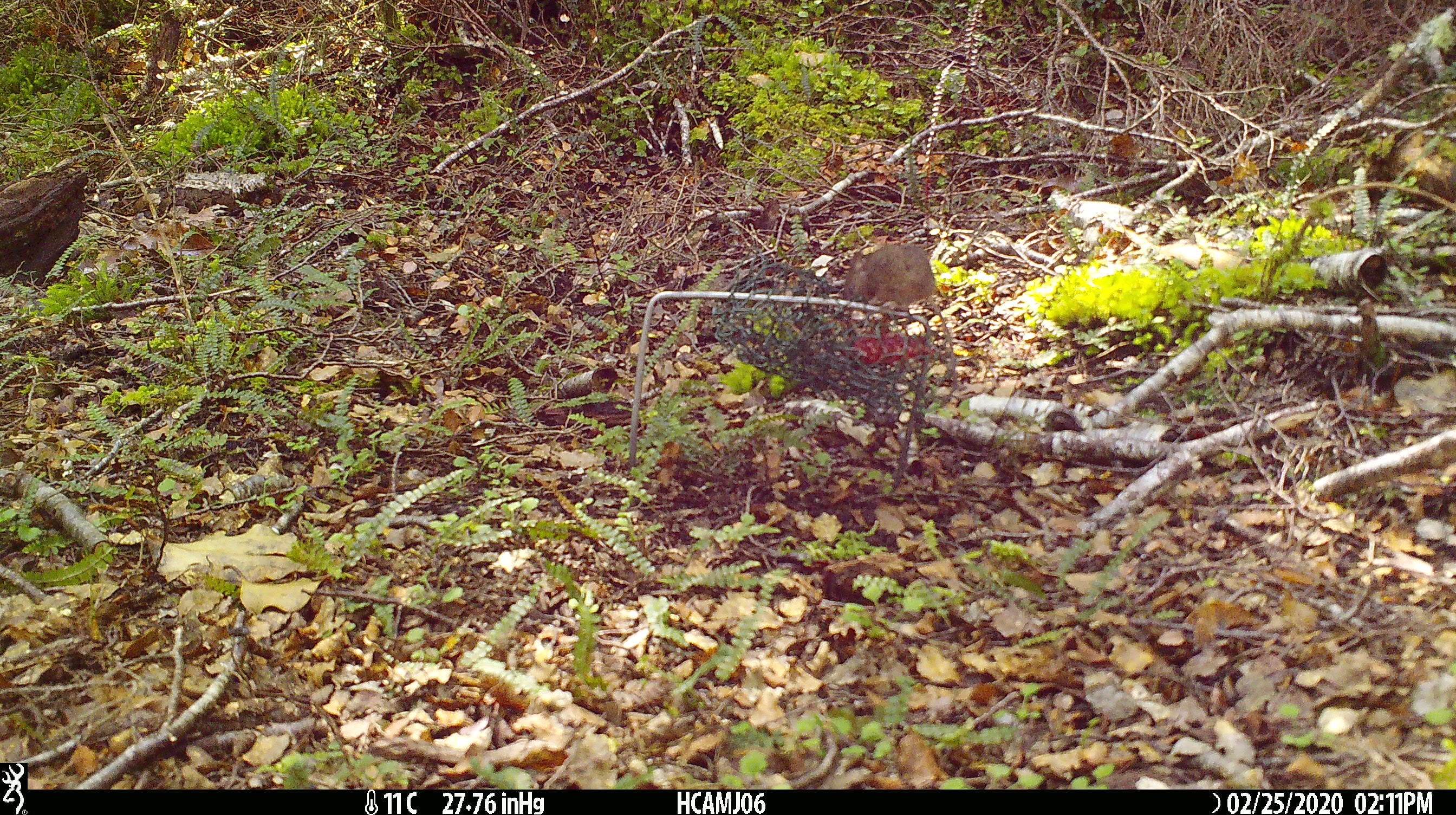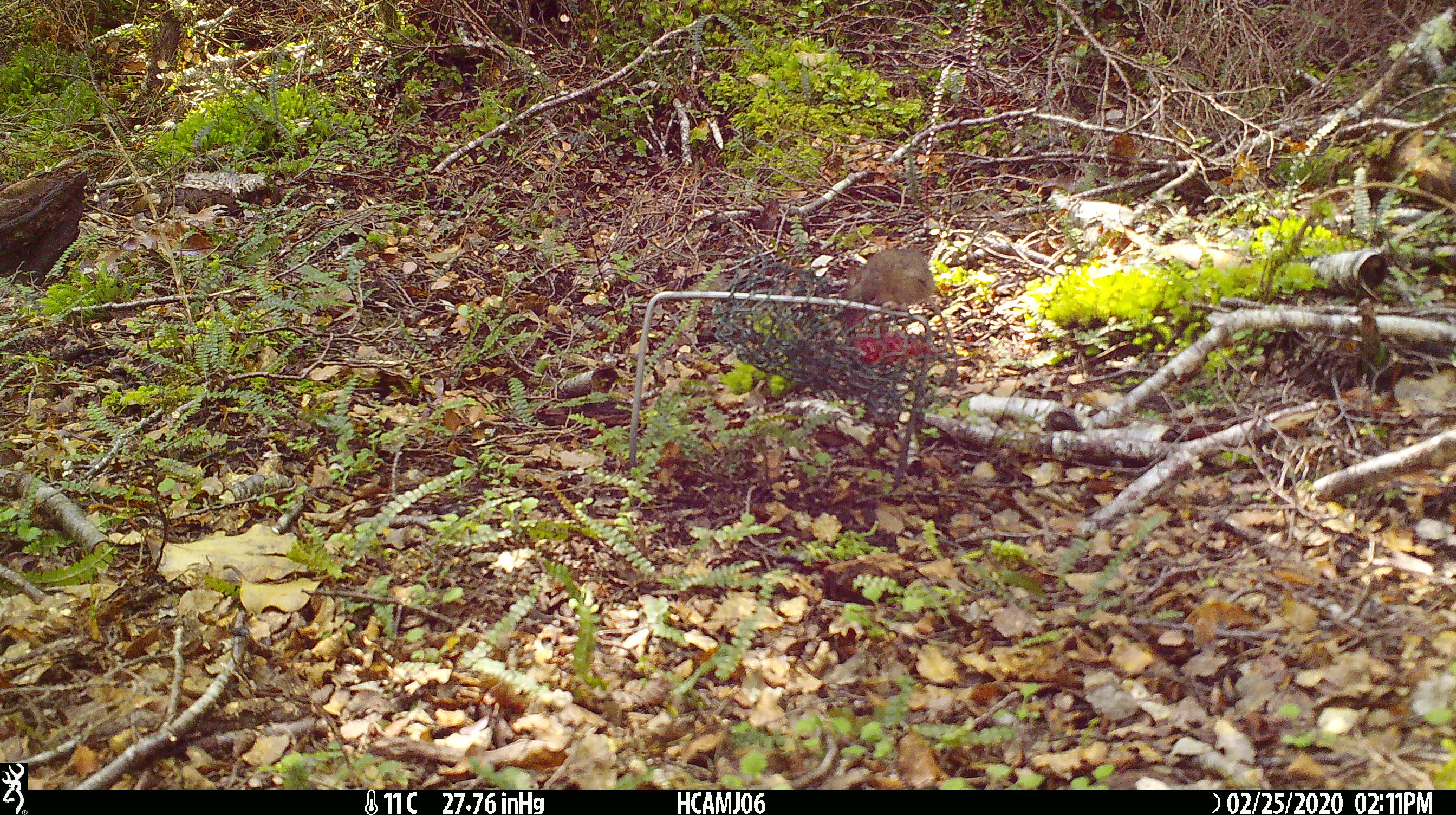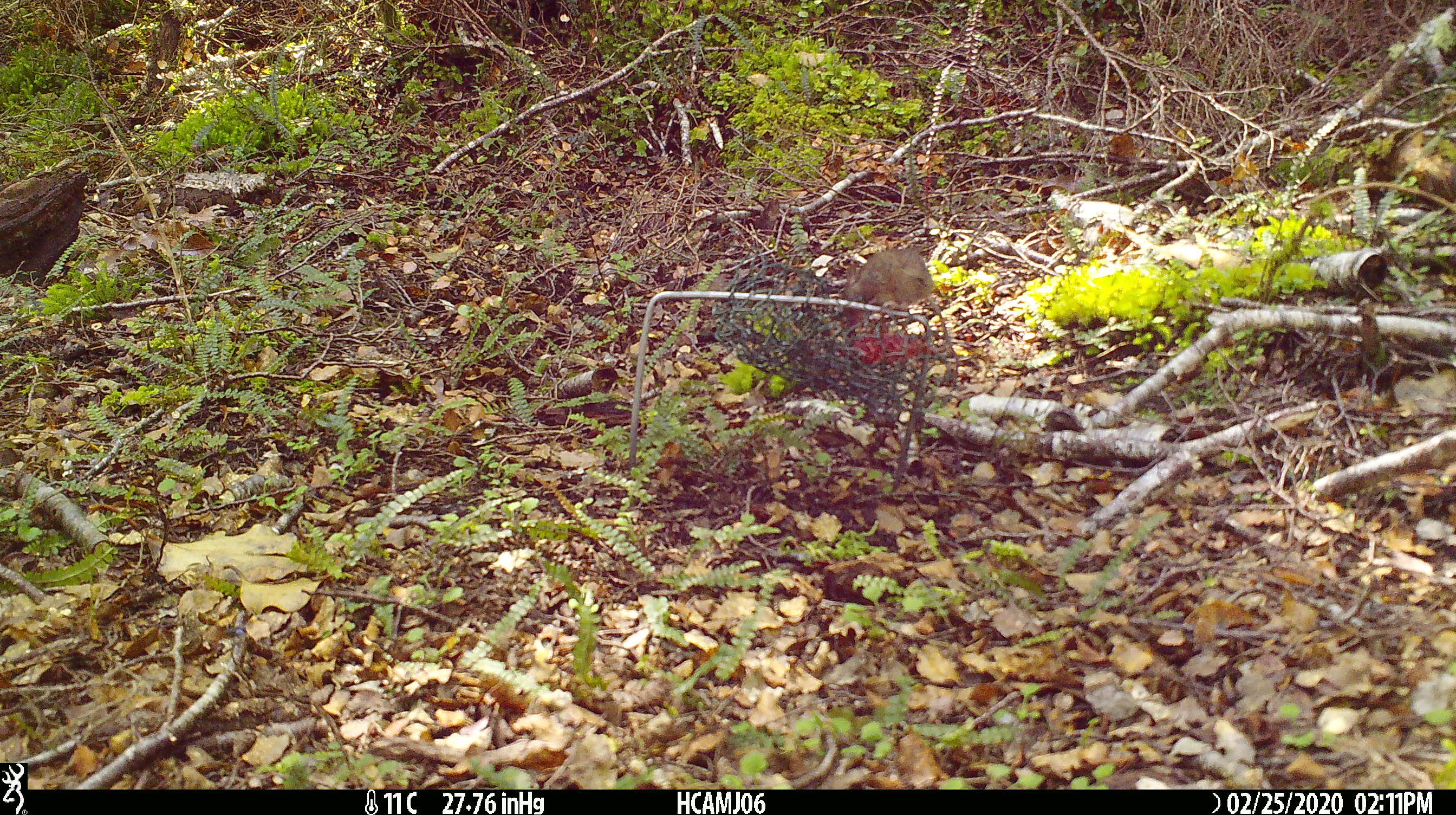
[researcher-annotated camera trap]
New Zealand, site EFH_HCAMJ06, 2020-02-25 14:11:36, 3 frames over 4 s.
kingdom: Animalia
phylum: Chordata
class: Mammalia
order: Rodentia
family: Muridae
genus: Mus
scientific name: Mus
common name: mouse